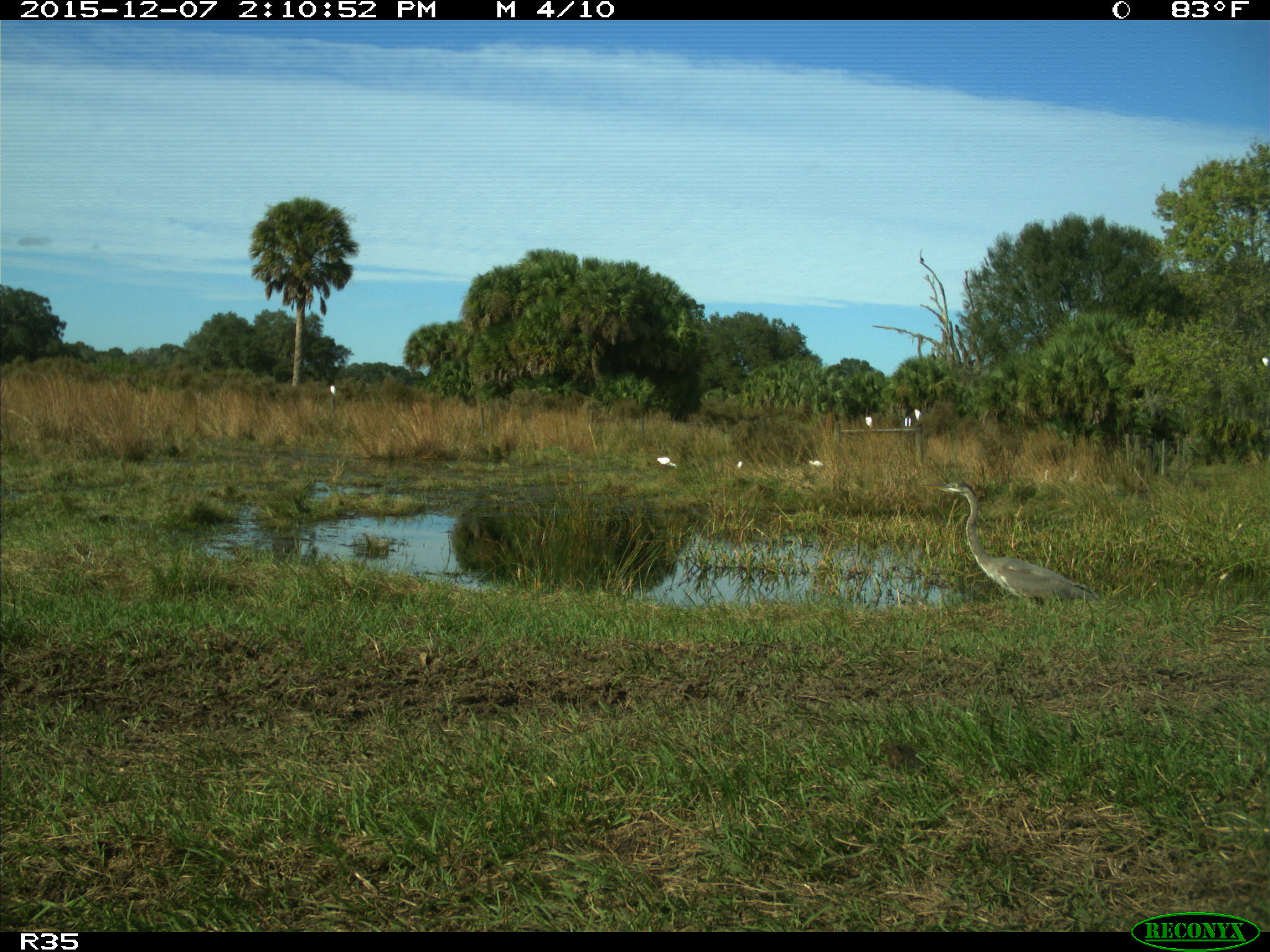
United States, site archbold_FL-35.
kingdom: Animalia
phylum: Chordata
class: Aves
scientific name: Aves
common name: birds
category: unidentified bird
Unidentified bird (birds) (Aves).